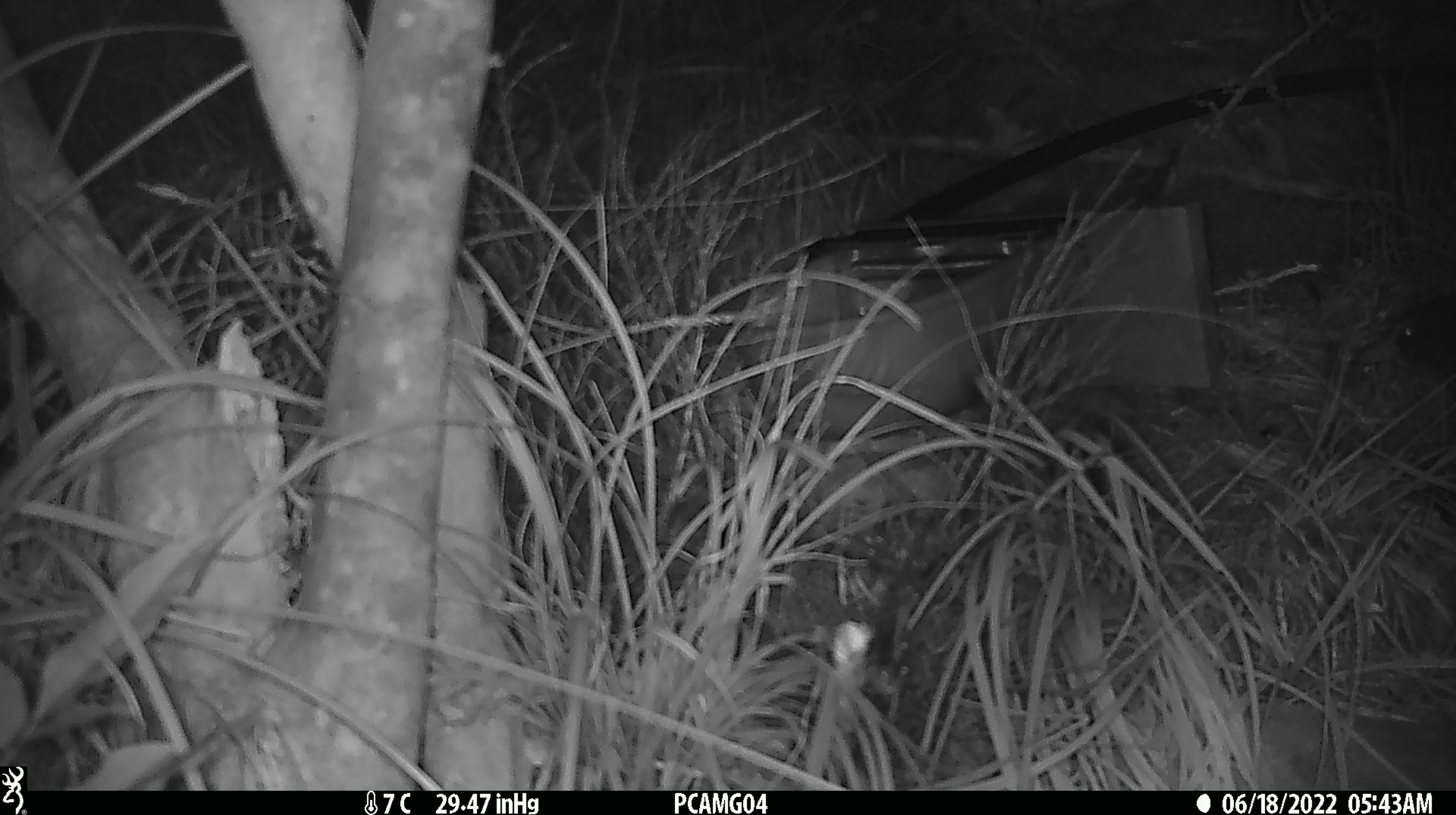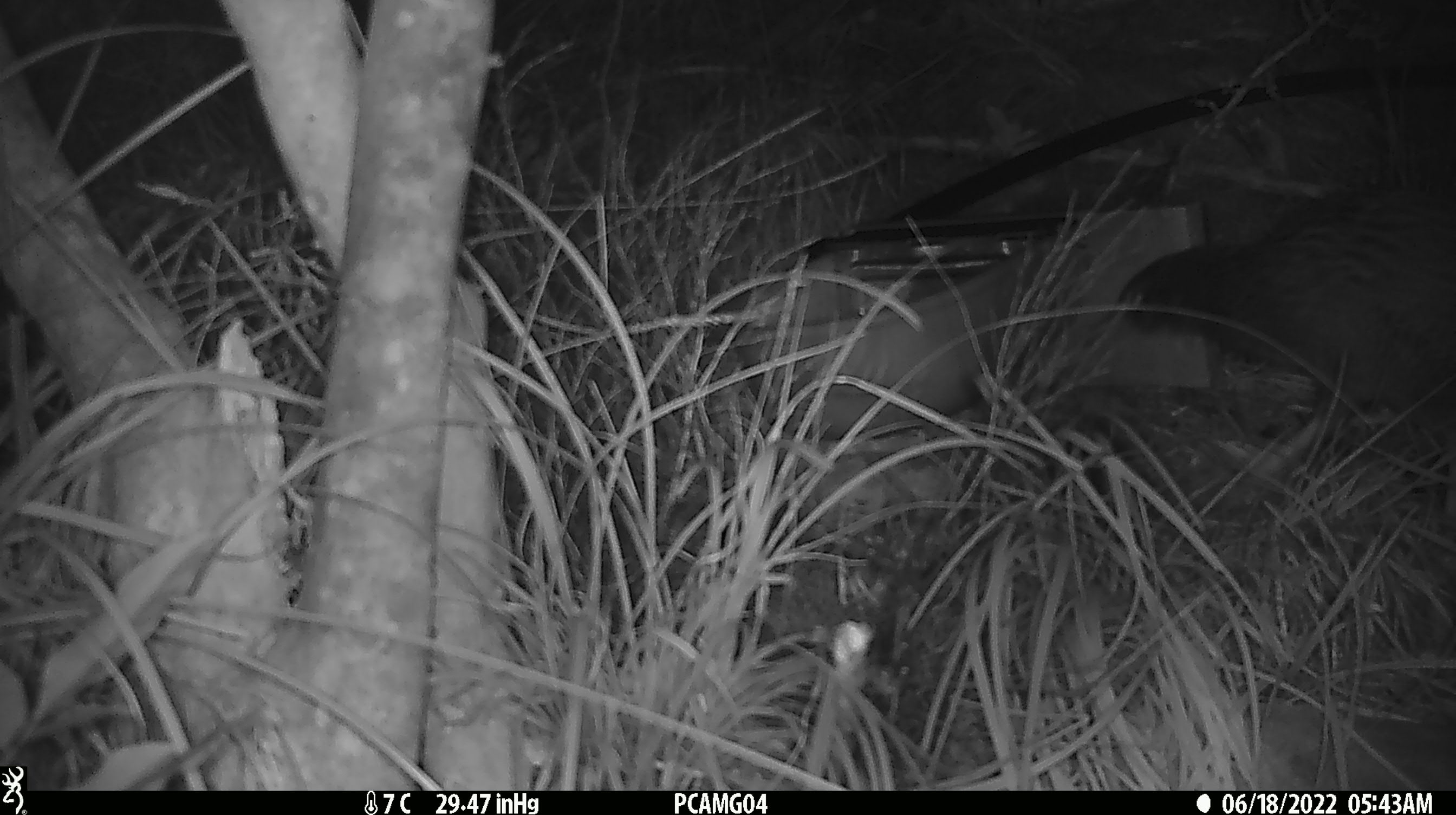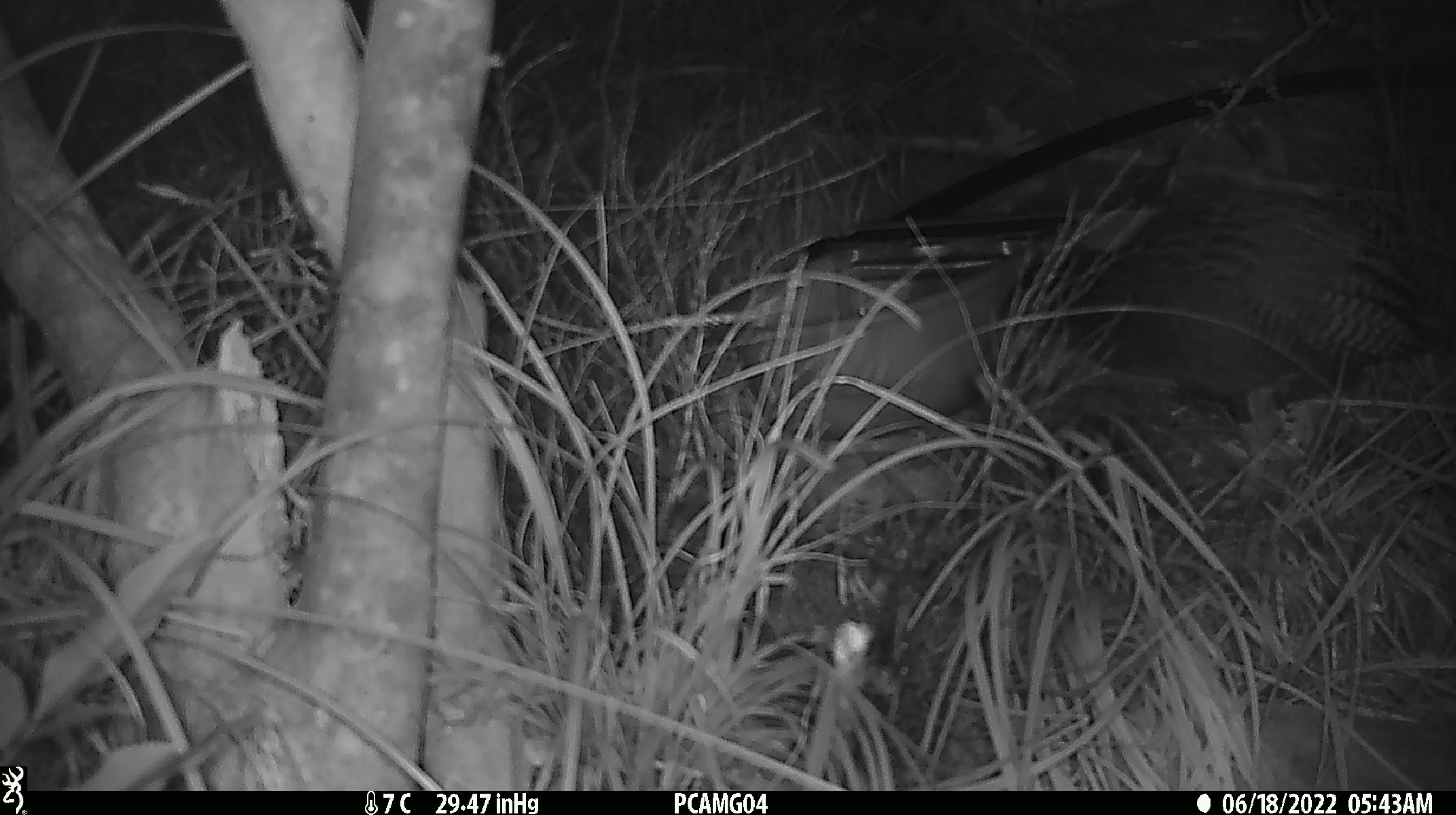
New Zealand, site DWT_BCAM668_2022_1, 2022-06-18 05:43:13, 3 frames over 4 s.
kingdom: Animalia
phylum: Chordata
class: Aves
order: Gruiformes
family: Rallidae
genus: Gallirallus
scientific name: Gallirallus australis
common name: weka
Weka (Gallirallus australis).